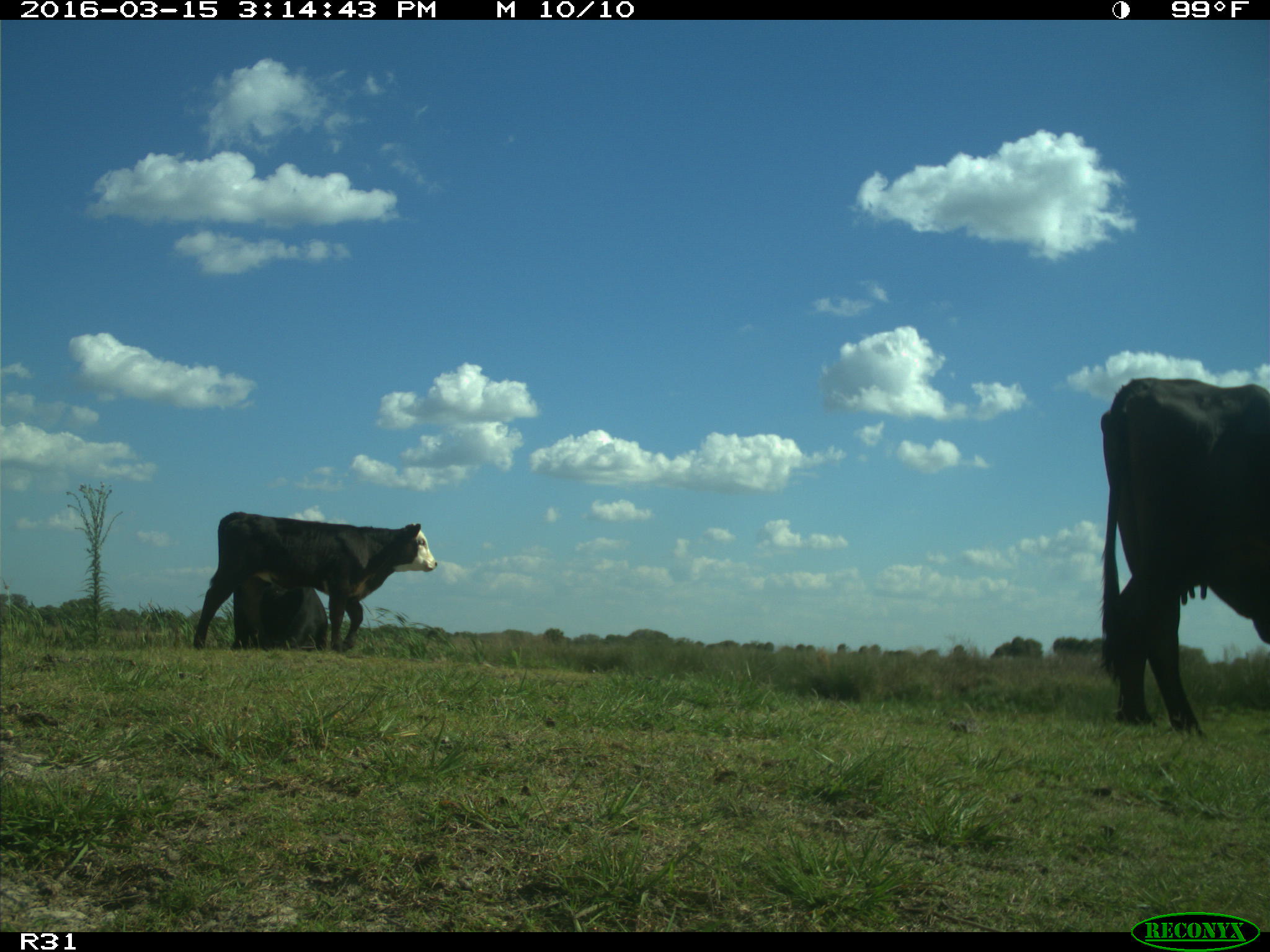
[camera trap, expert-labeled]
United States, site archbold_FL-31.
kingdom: Animalia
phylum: Chordata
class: Mammalia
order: Artiodactyla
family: Bovidae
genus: Bos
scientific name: Bos taurus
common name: domestic cow